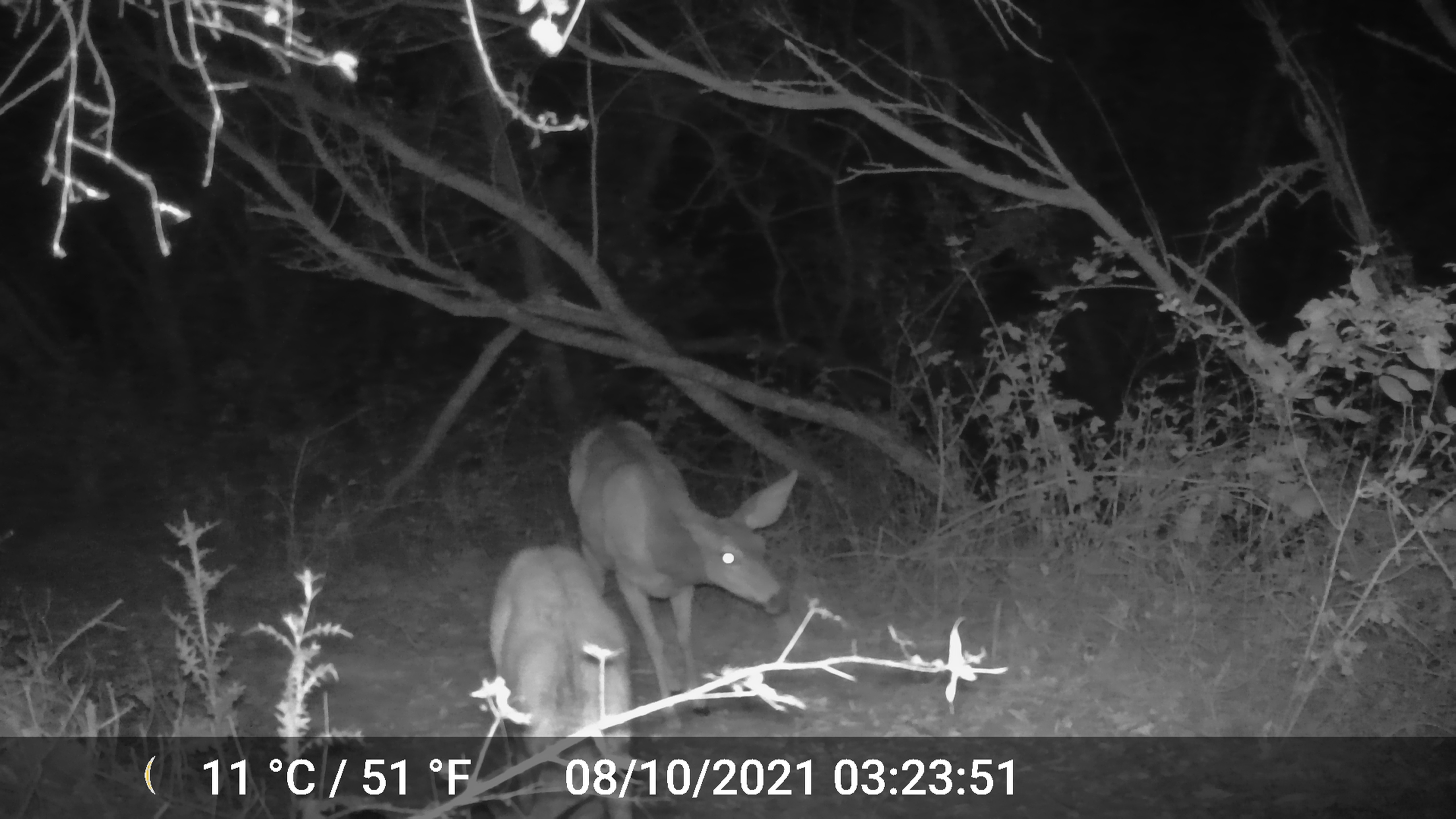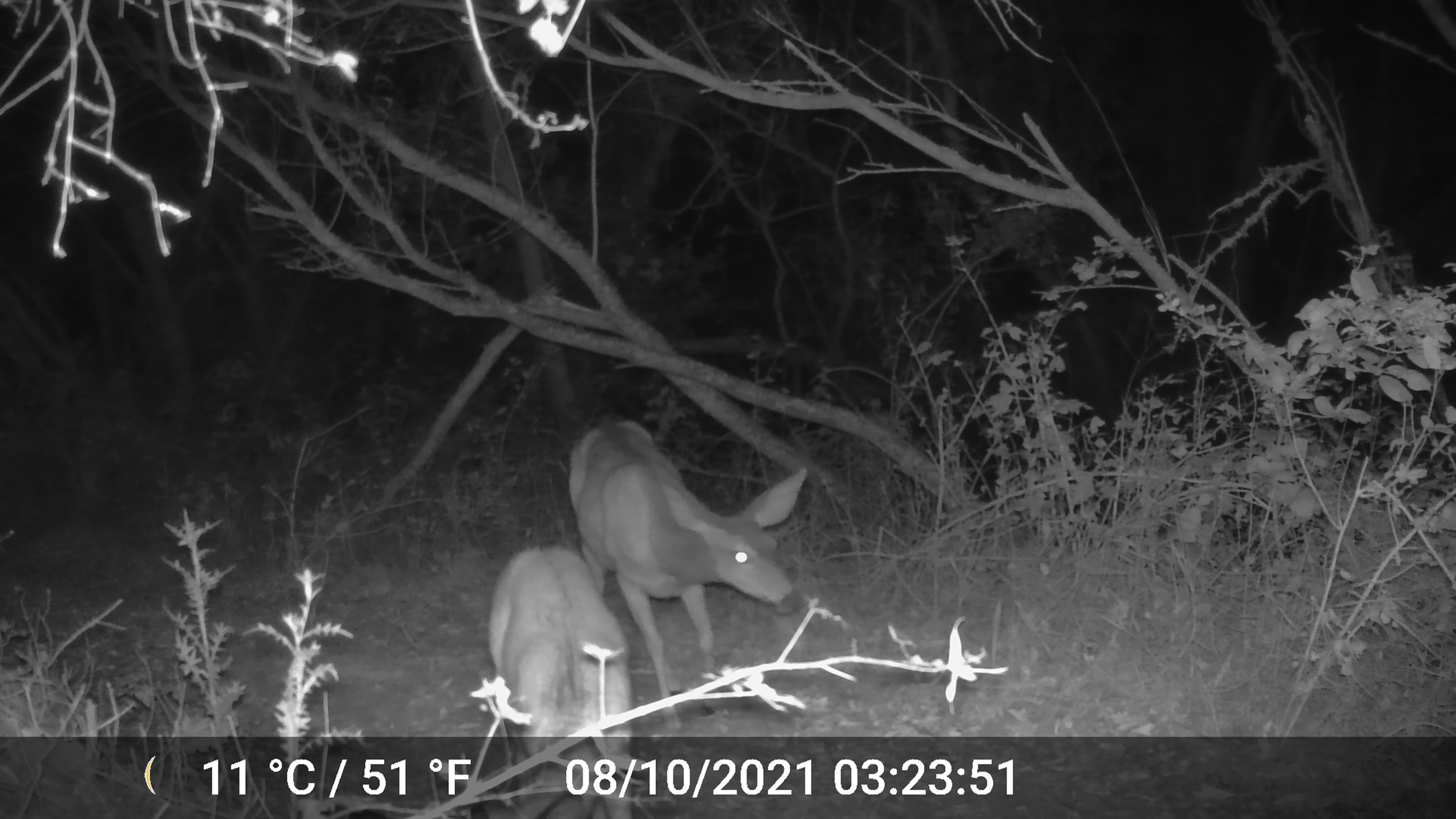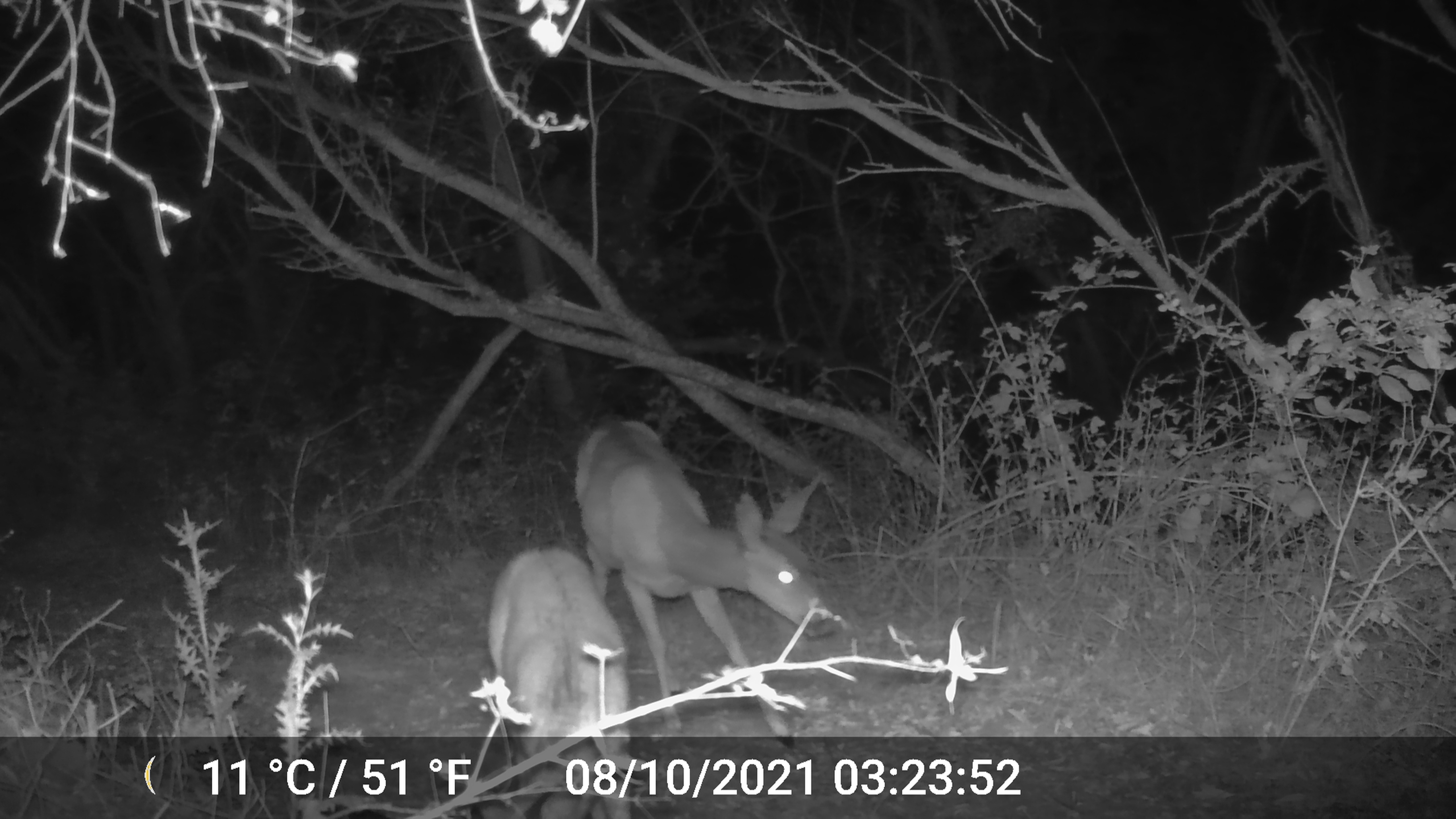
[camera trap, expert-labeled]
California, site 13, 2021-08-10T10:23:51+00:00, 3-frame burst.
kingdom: Animalia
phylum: Chordata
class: Mammalia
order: Artiodactyla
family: Cervidae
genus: Odocoileus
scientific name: Odocoileus hemionus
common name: mule deer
Mule deer (Odocoileus hemionus).